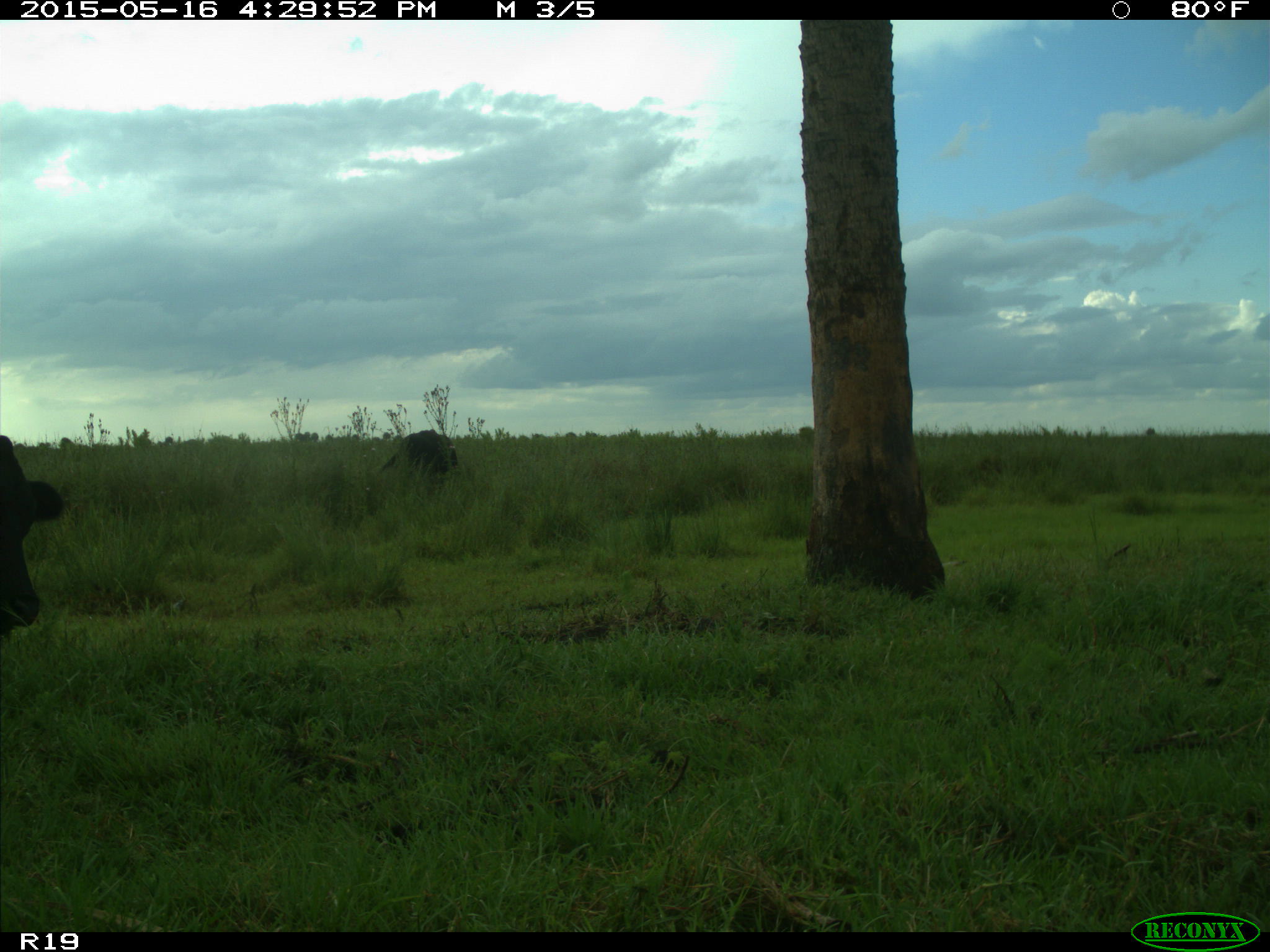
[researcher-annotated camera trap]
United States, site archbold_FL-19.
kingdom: Animalia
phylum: Chordata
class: Mammalia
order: Artiodactyla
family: Bovidae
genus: Bos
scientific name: Bos taurus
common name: domestic cow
Bos taurus (domestic cow).